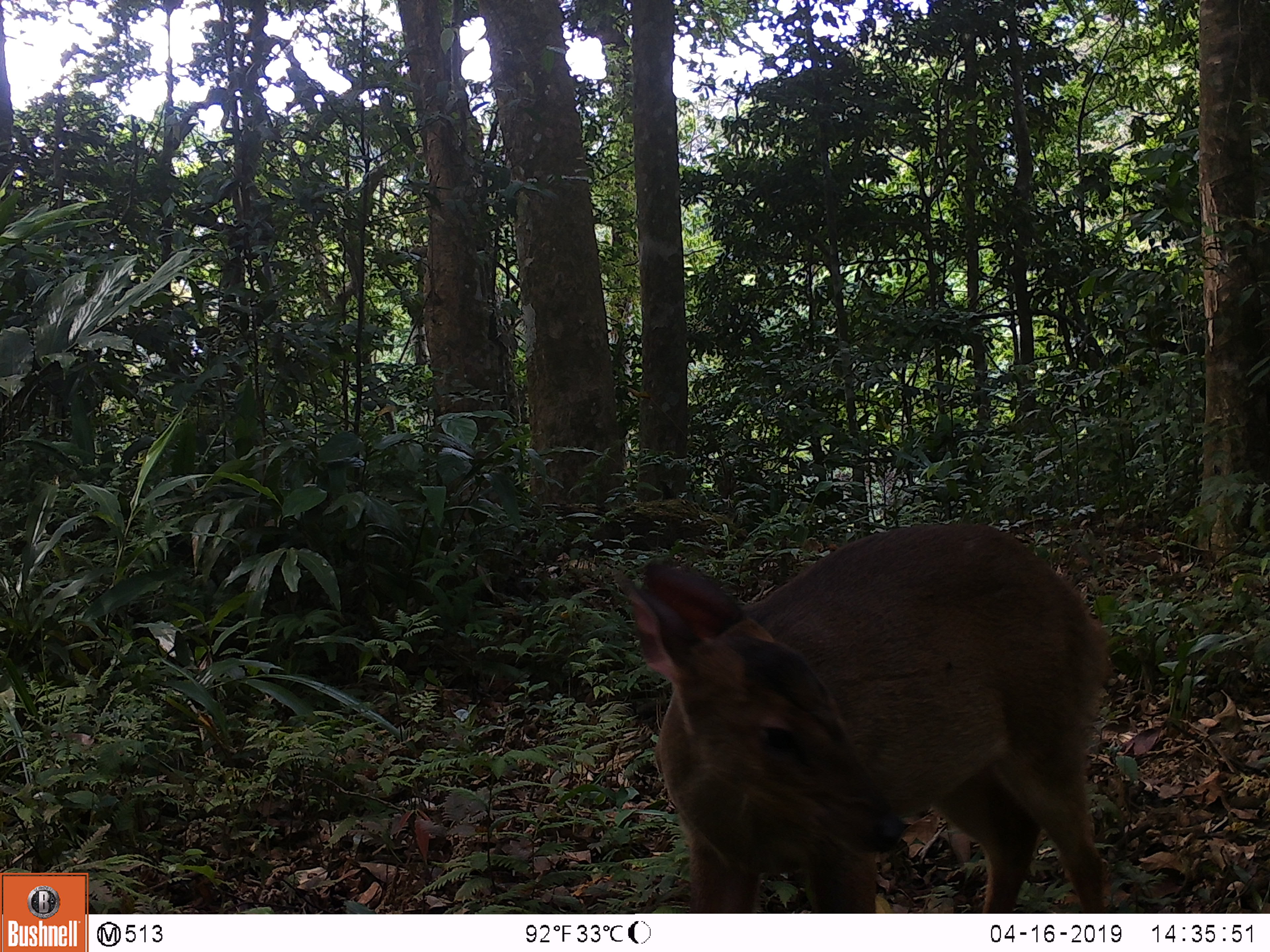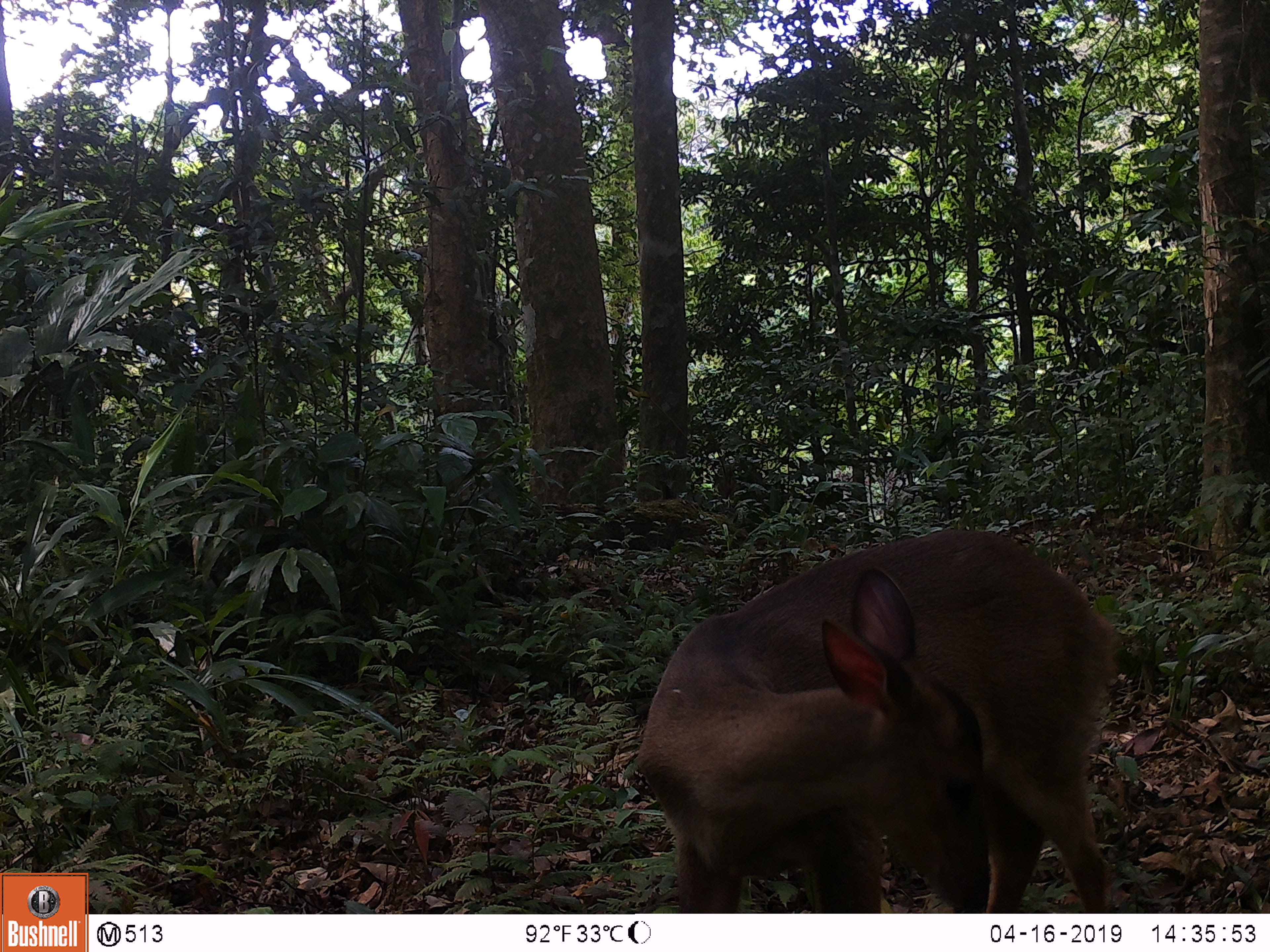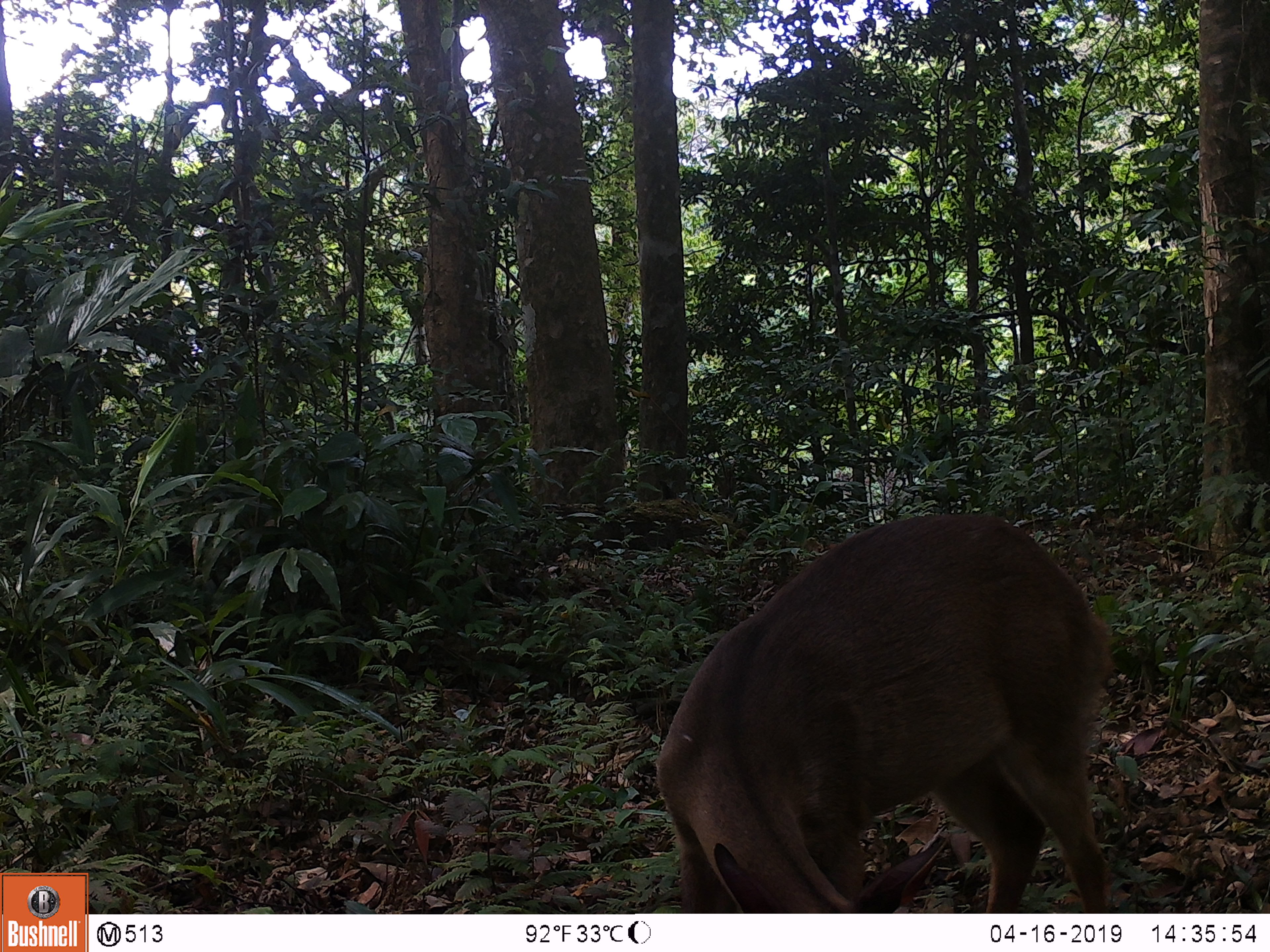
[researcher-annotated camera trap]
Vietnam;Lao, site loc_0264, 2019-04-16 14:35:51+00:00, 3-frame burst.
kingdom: Animalia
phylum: Chordata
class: Mammalia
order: Artiodactyla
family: Cervidae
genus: Muntiacus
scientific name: Muntiacus vuquangensis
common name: large-antlered muntjac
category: large antlered muntjac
Large antlered muntjac (large-antlered muntjac) (Muntiacus vuquangensis). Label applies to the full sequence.